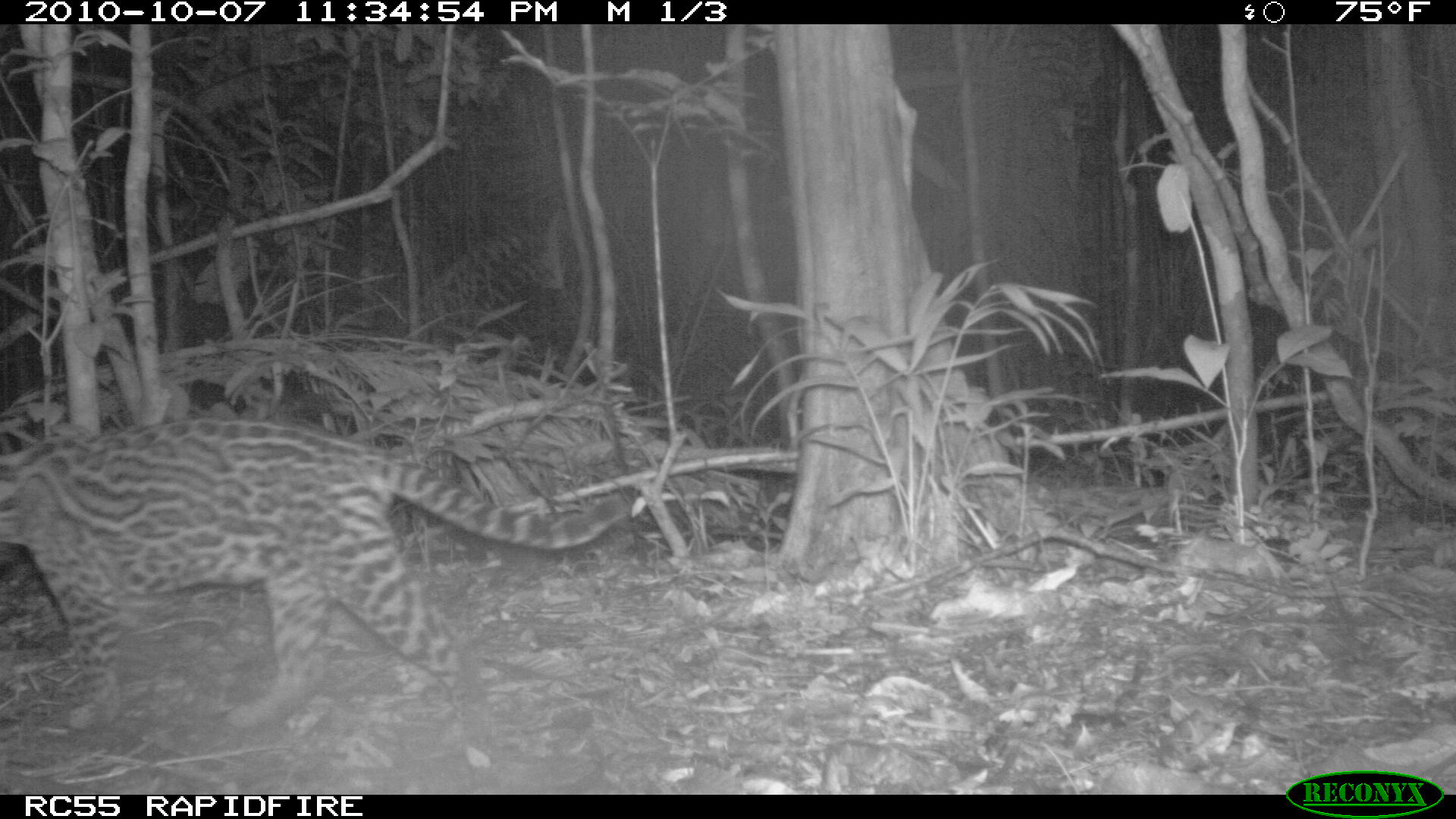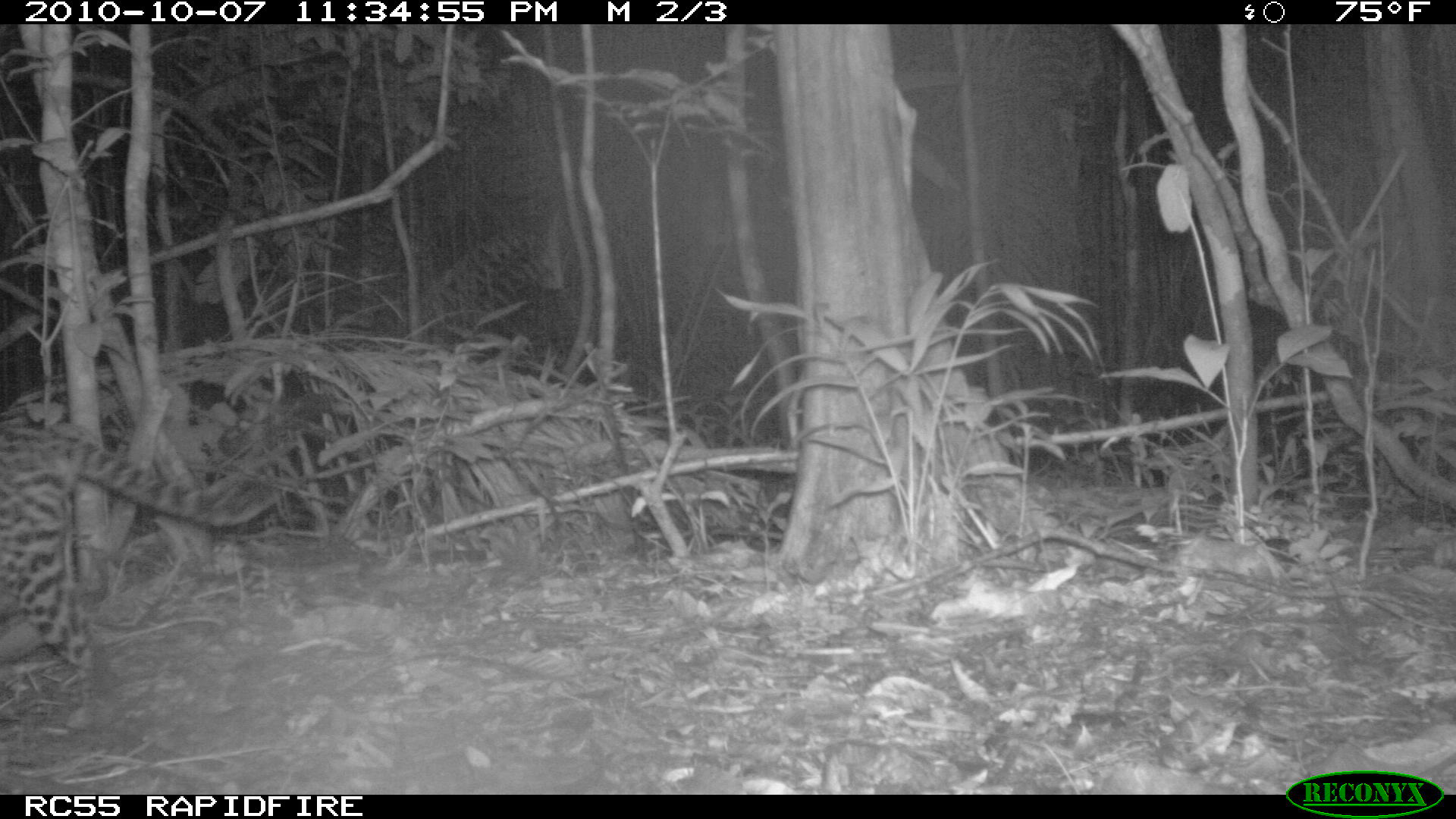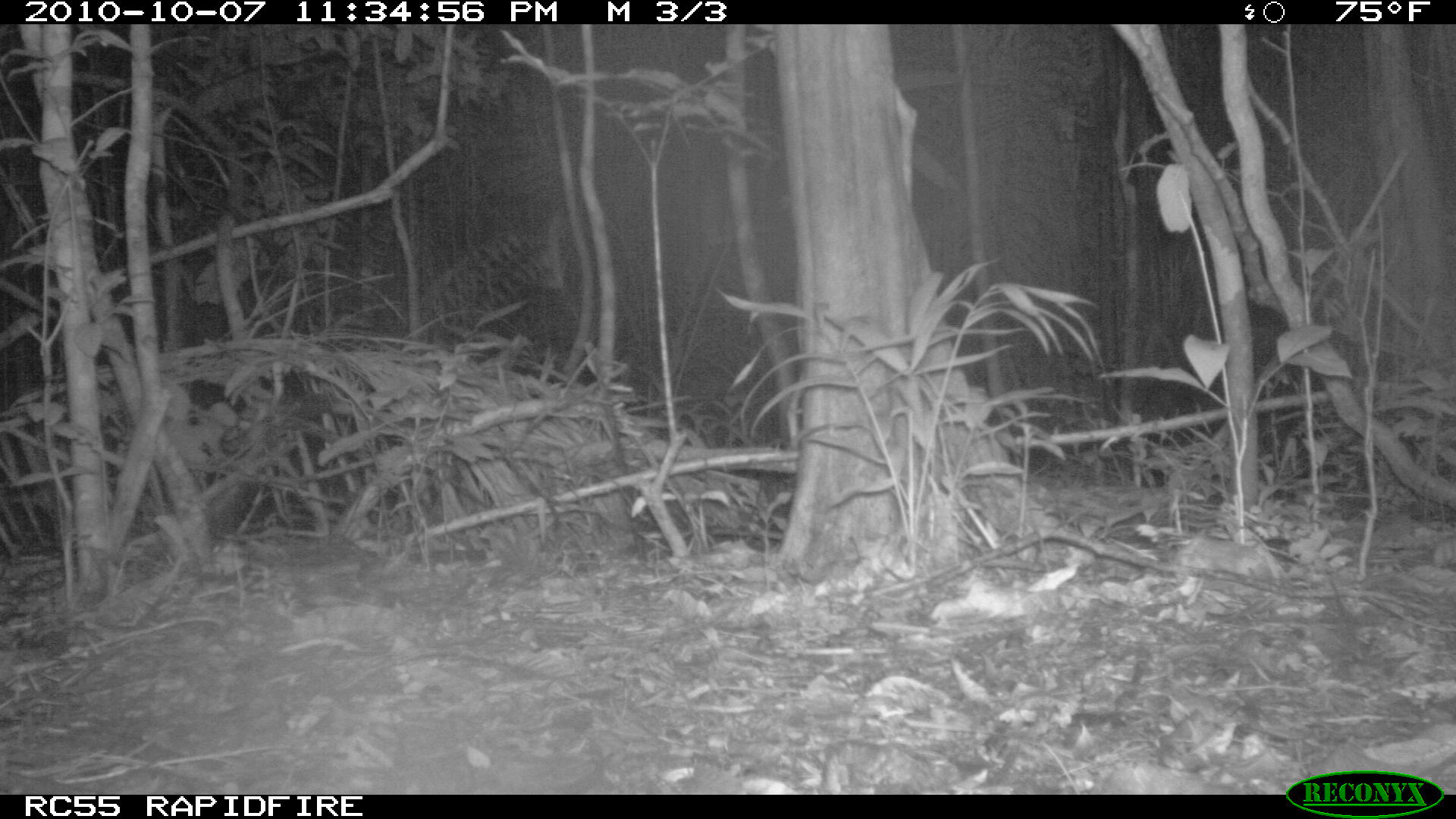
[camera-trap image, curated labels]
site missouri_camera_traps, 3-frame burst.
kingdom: Animalia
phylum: Chordata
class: Mammalia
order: Carnivora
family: Felidae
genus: Leopardus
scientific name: Leopardus pardalis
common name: ocelot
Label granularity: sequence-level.